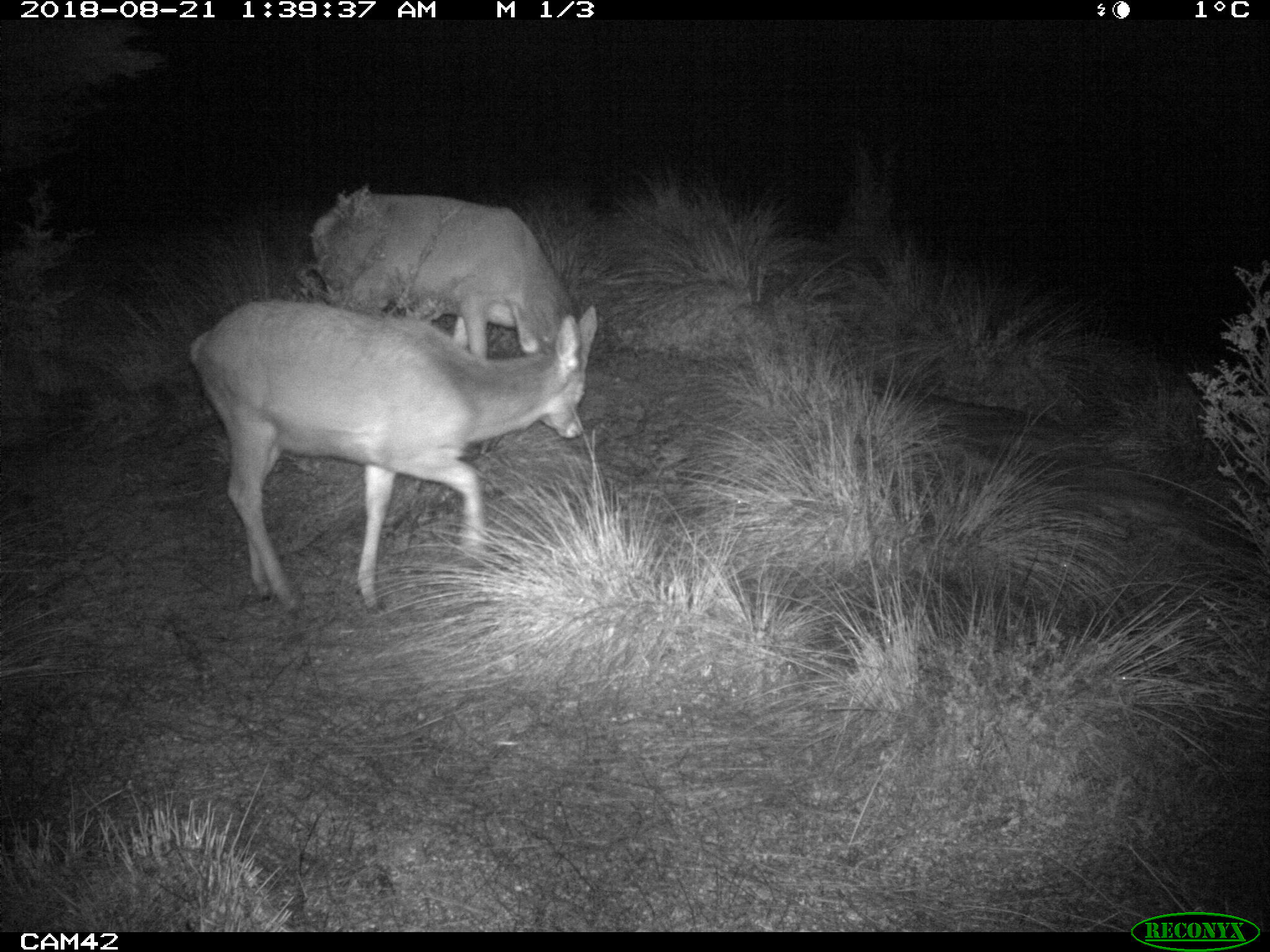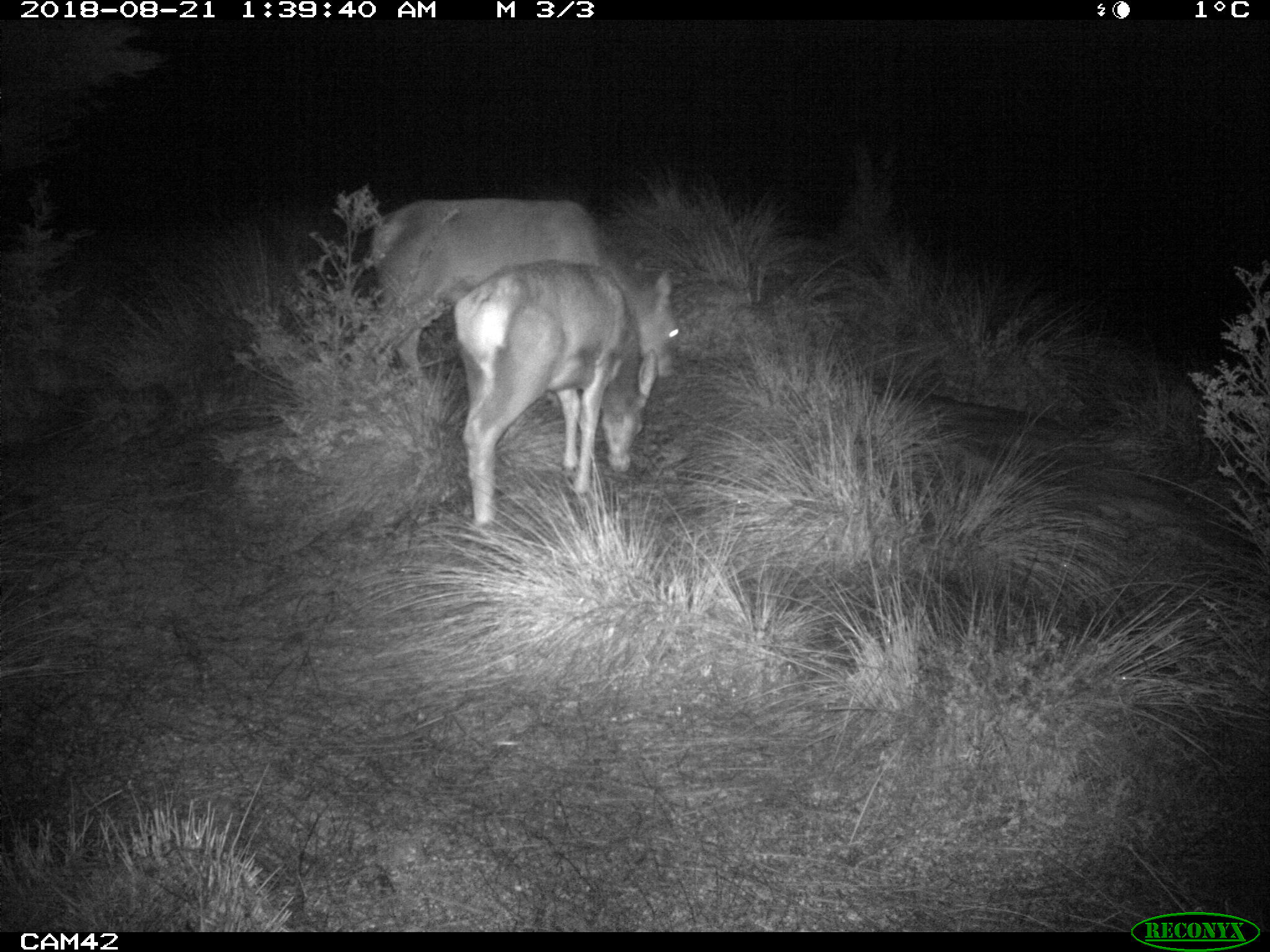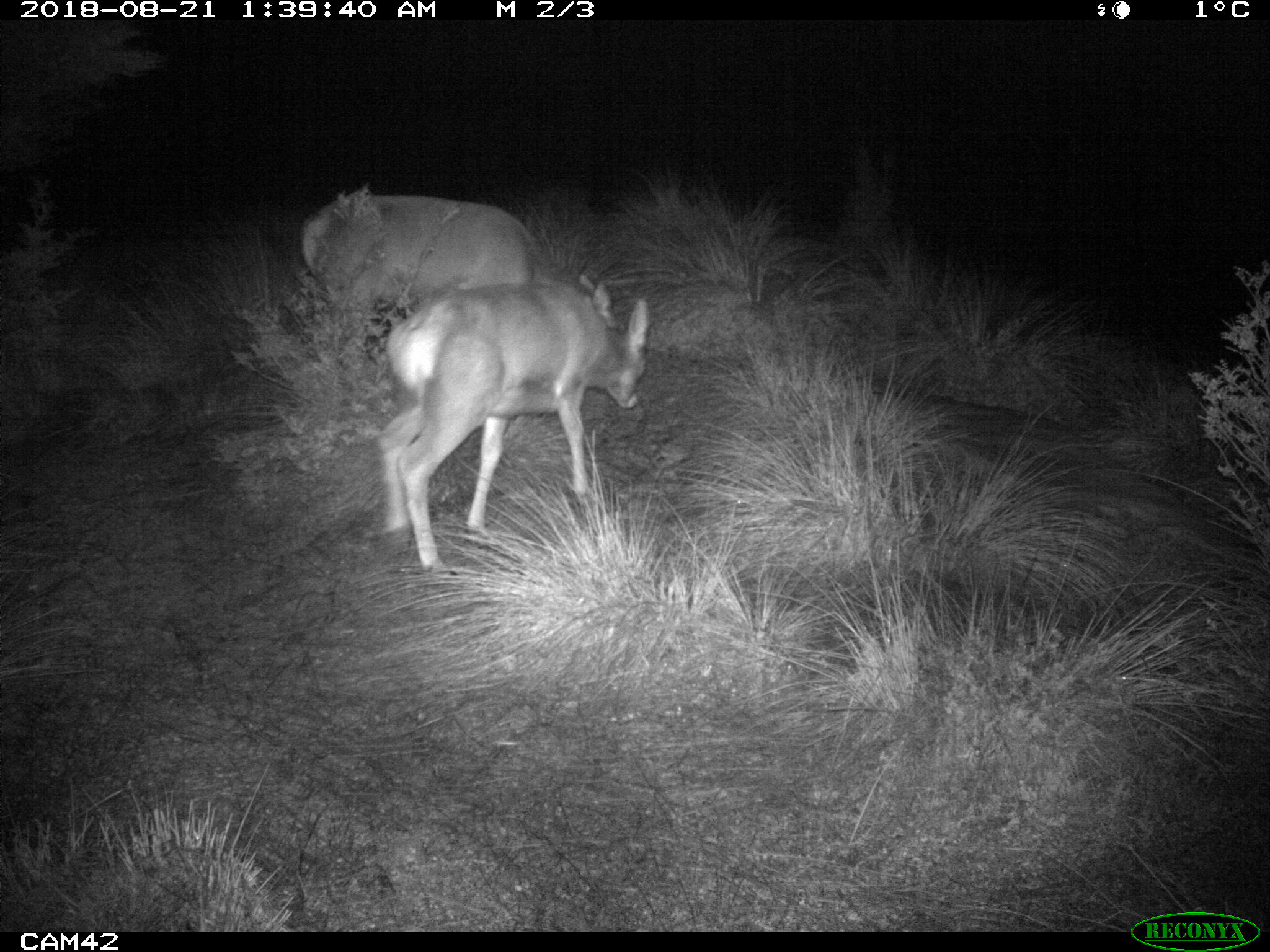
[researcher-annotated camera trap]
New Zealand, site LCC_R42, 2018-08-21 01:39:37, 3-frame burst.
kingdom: Animalia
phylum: Chordata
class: Mammalia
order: Artiodactyla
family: Cervidae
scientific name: Cervidae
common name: deer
Deer (Cervidae).